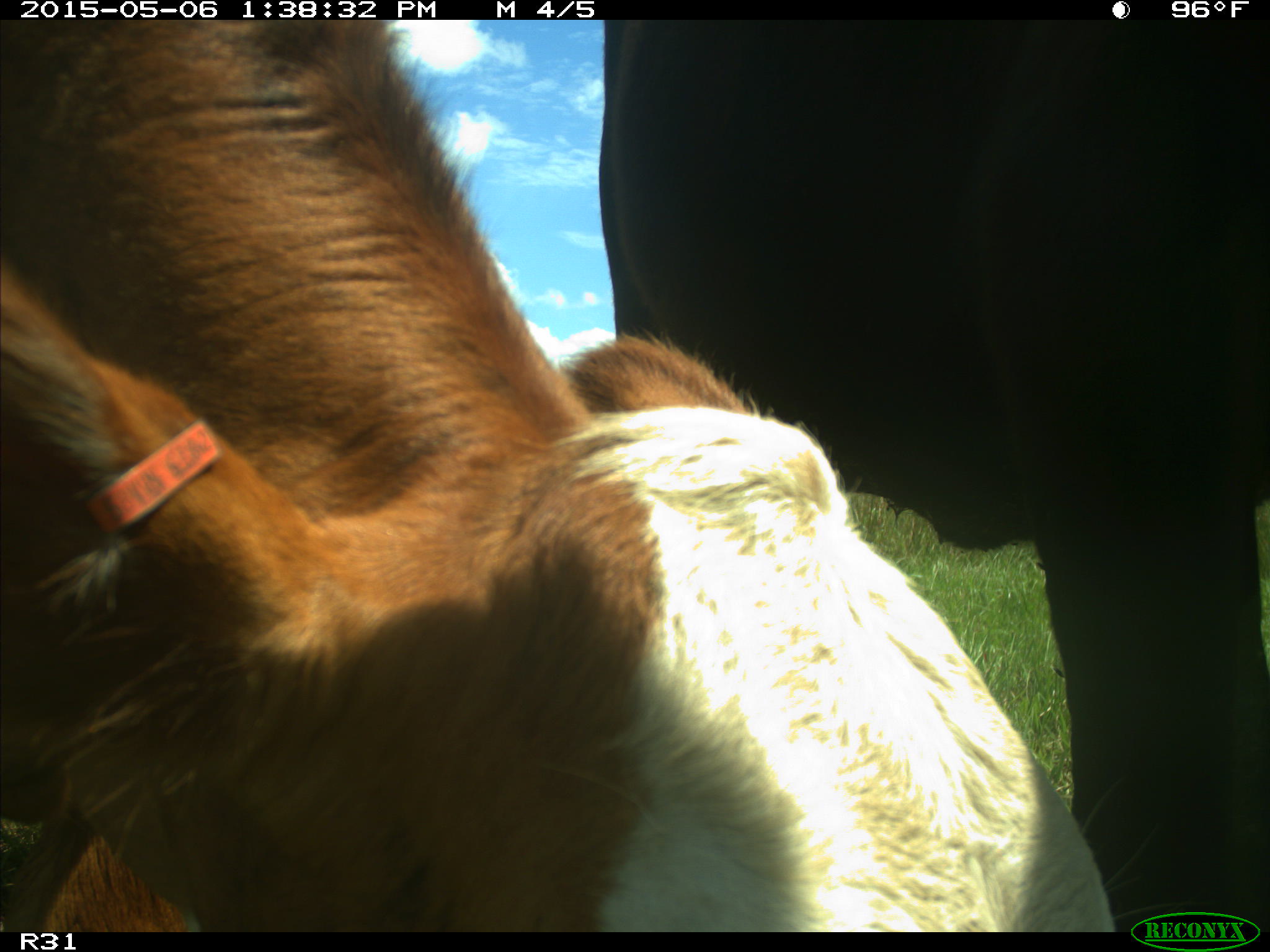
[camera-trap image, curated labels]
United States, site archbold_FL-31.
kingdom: Animalia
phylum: Chordata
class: Mammalia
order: Artiodactyla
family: Bovidae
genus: Bos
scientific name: Bos taurus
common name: domestic cow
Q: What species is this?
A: Bos taurus (domestic cow).